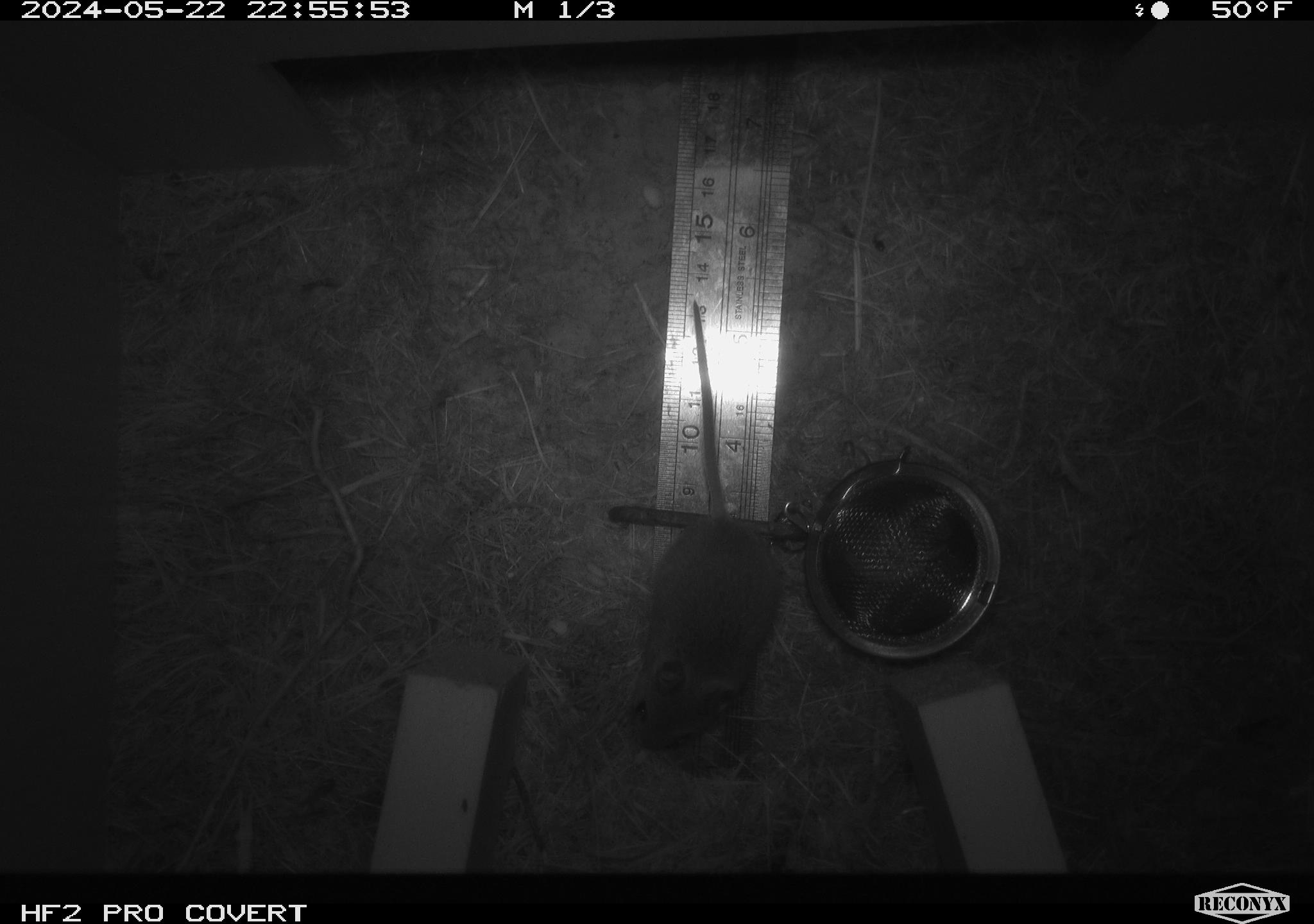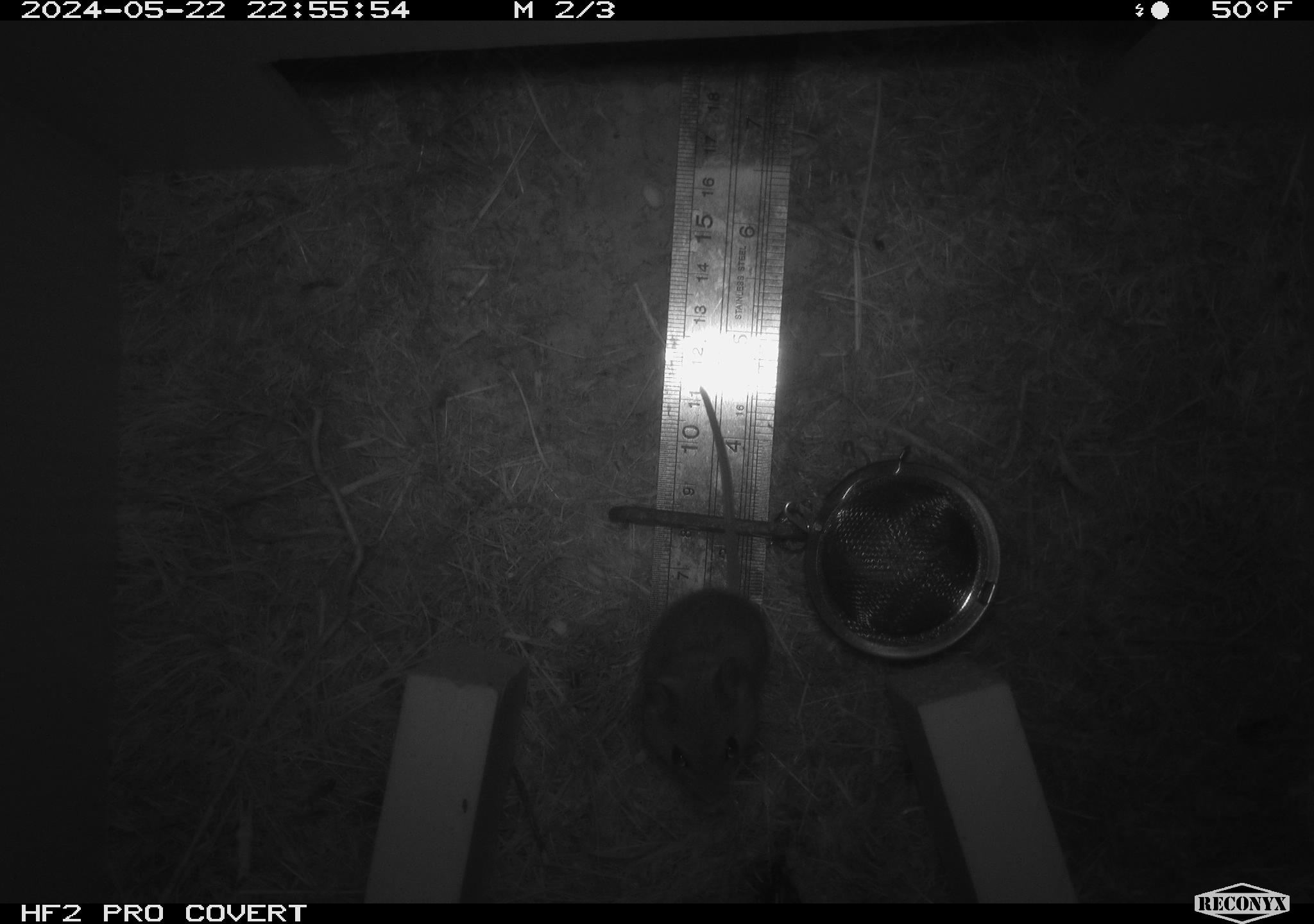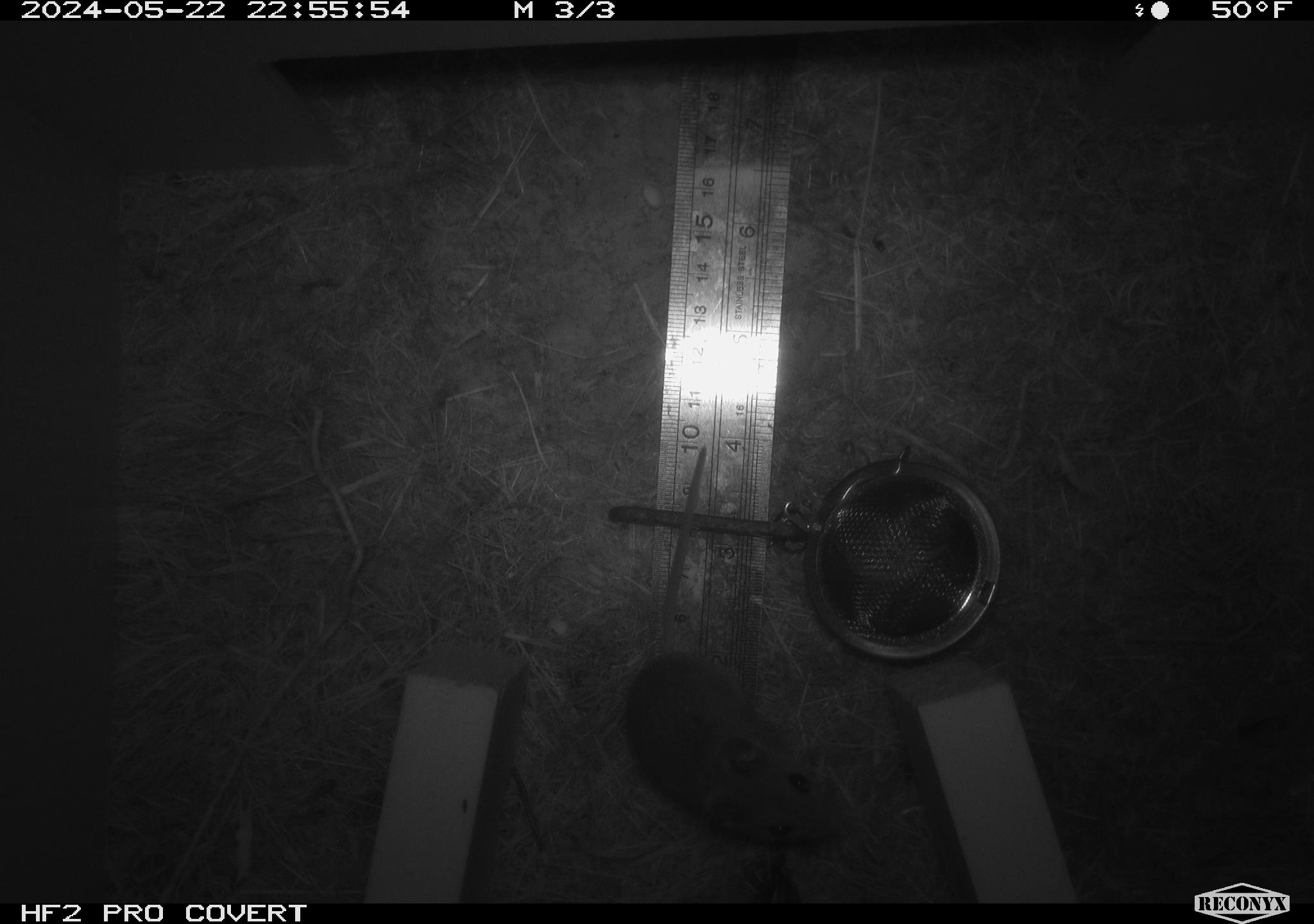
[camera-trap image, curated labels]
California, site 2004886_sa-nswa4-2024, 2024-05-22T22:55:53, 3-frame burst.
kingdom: Animalia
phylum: Chordata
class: Mammalia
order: Rodentia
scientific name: Rodentia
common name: rodent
Rodent (Rodentia).